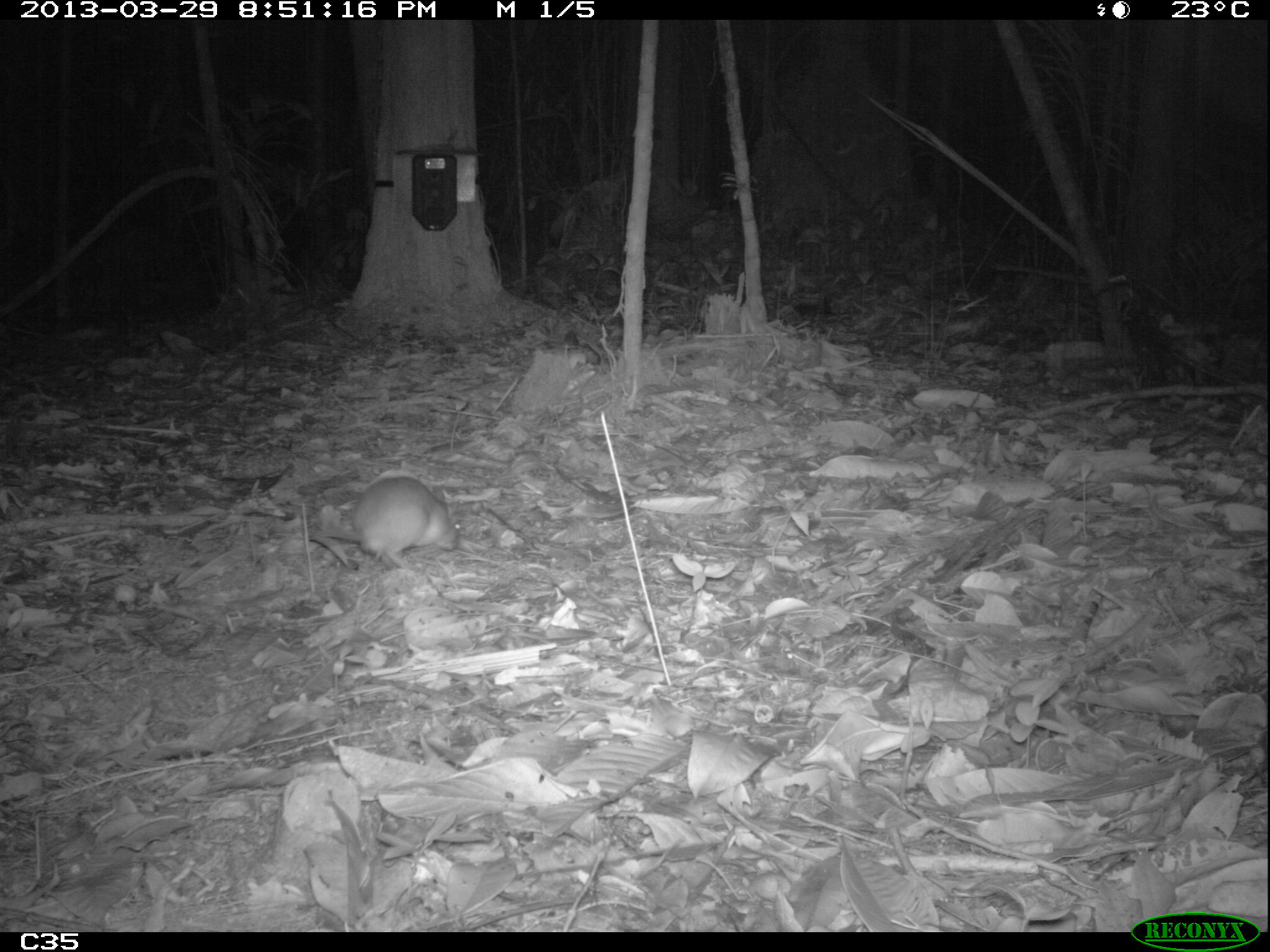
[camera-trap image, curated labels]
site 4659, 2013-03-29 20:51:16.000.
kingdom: Animalia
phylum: Chordata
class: Mammalia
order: Rodentia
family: Muridae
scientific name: Muridae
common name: mice, rats, and gerbils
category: unknown mouse or rat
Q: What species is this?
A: Unknown mouse or rat (mice, rats, and gerbils) (Muridae).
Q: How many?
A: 1.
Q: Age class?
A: Adult.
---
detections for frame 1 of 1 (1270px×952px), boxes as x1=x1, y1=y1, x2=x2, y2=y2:
unknown mouse or rat: x1=311, y1=476, x2=459, y2=568